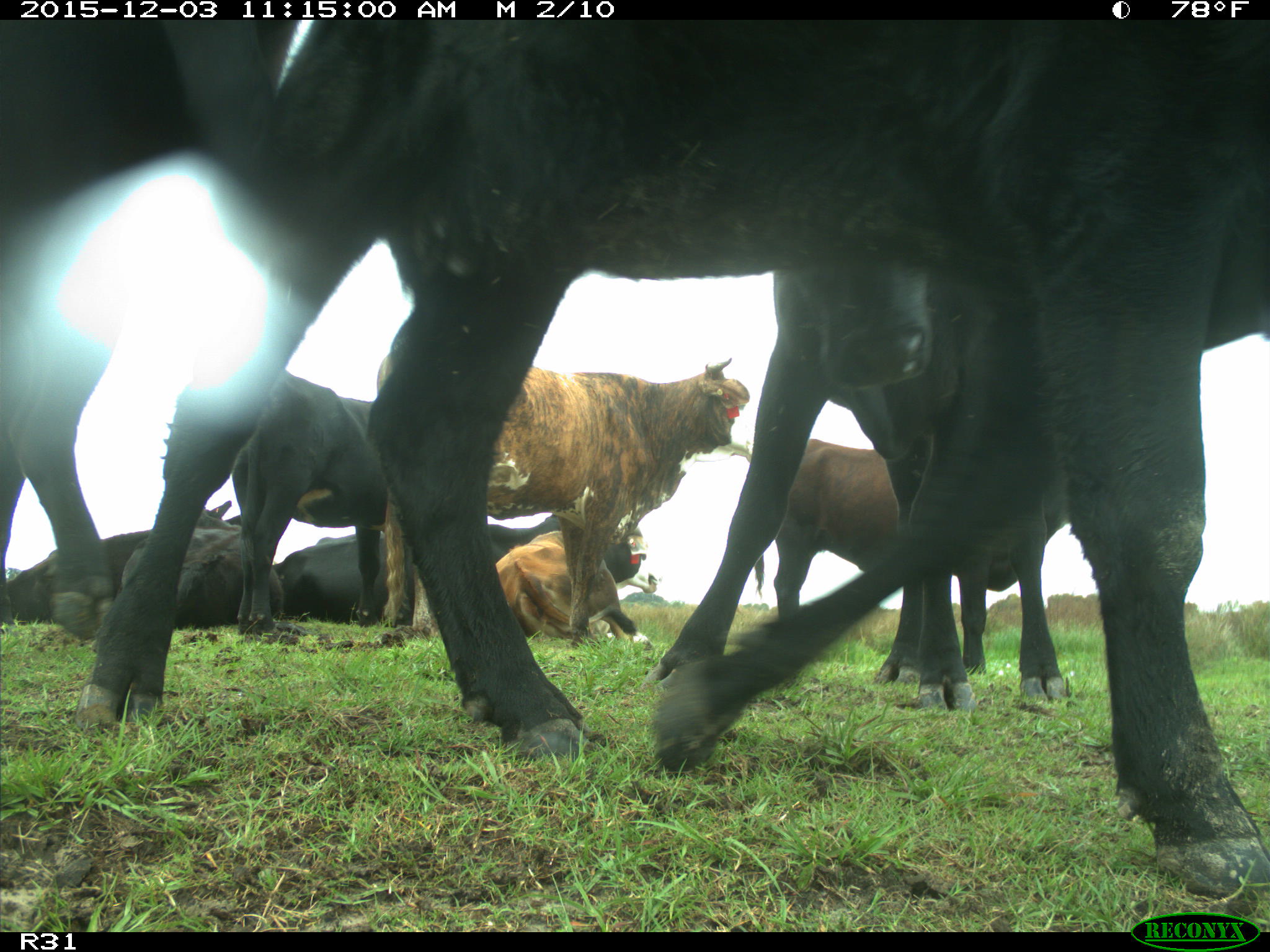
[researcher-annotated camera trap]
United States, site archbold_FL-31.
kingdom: Animalia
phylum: Chordata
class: Mammalia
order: Artiodactyla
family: Bovidae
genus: Bos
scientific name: Bos taurus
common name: domestic cow